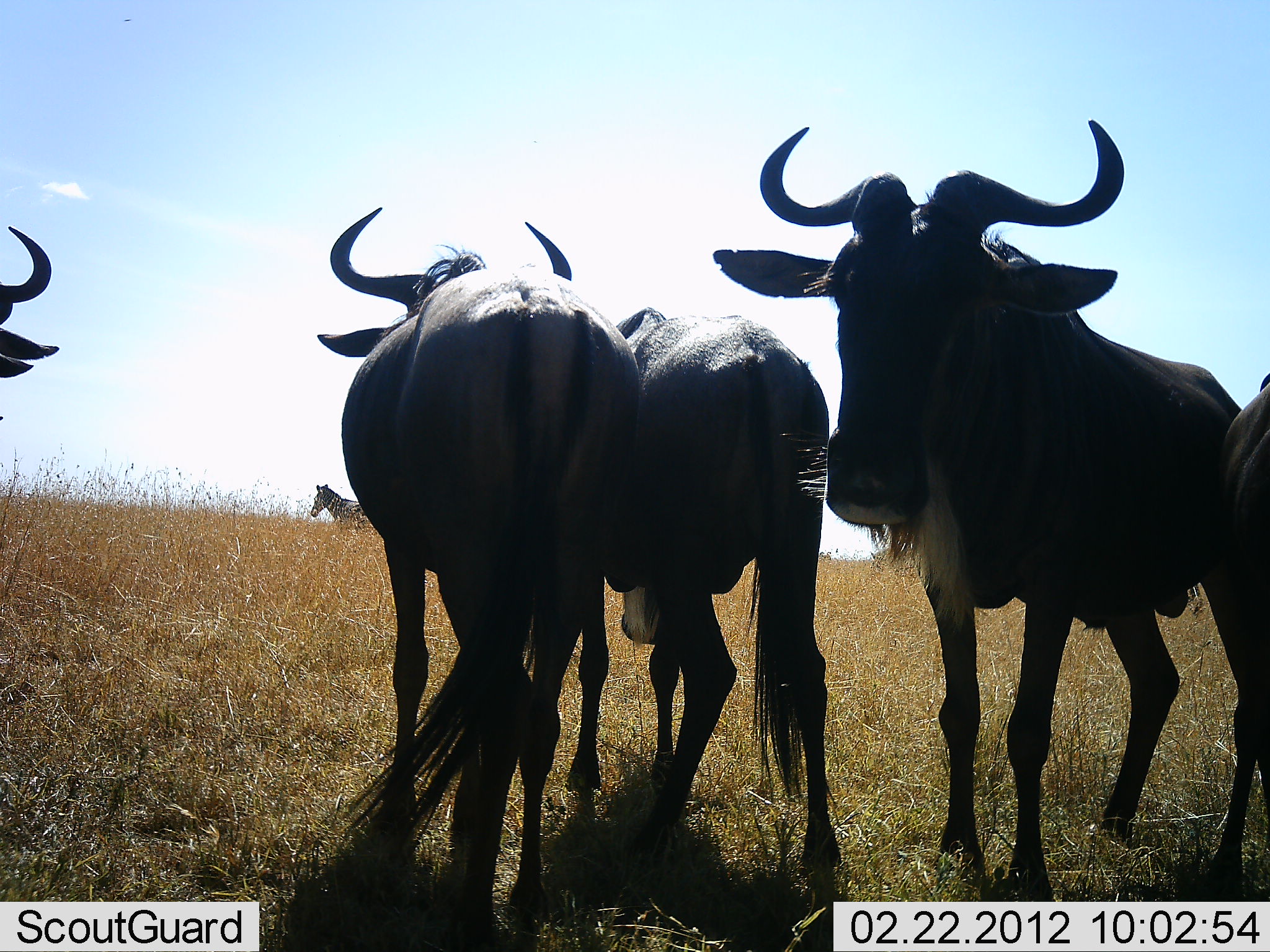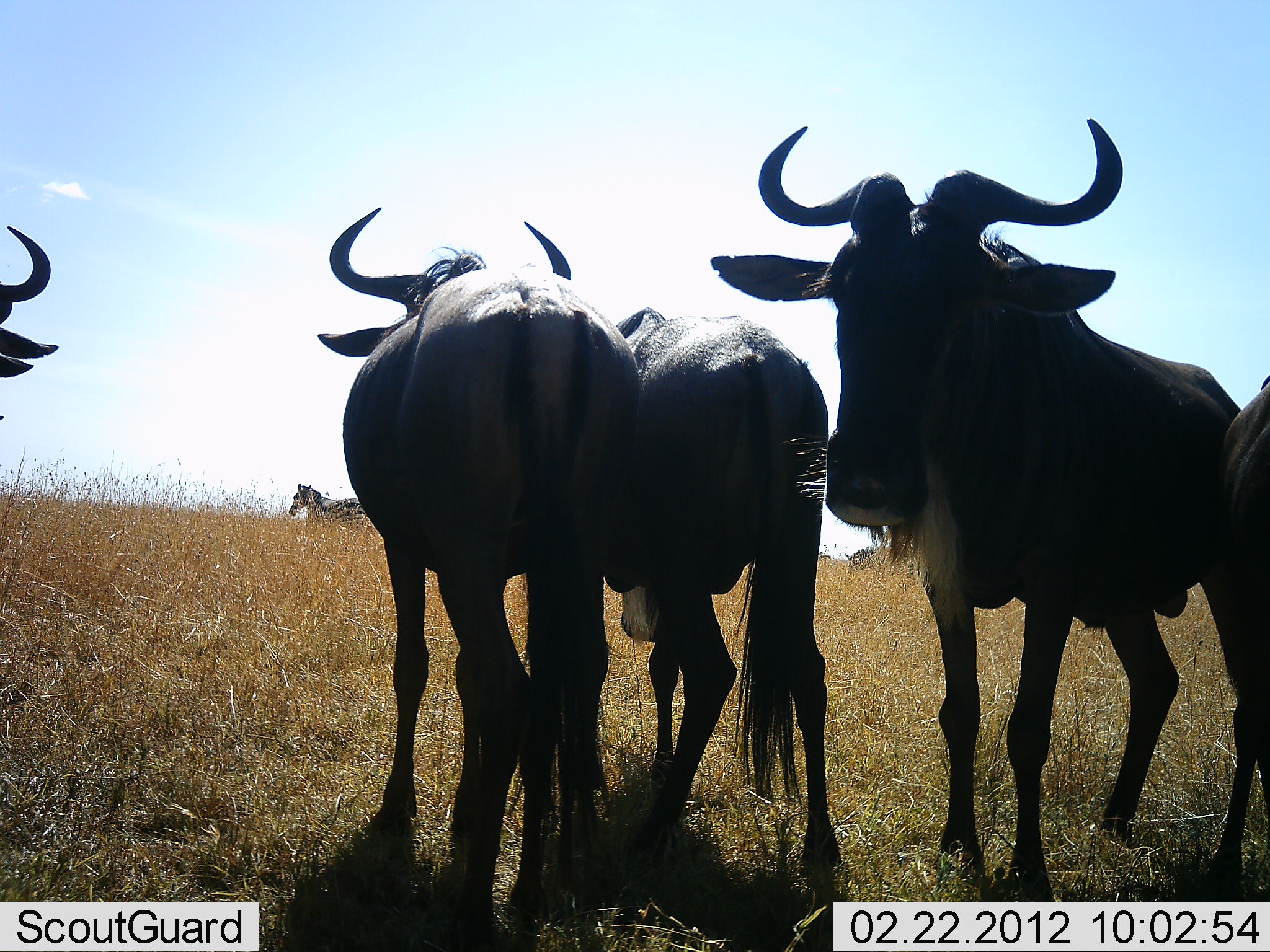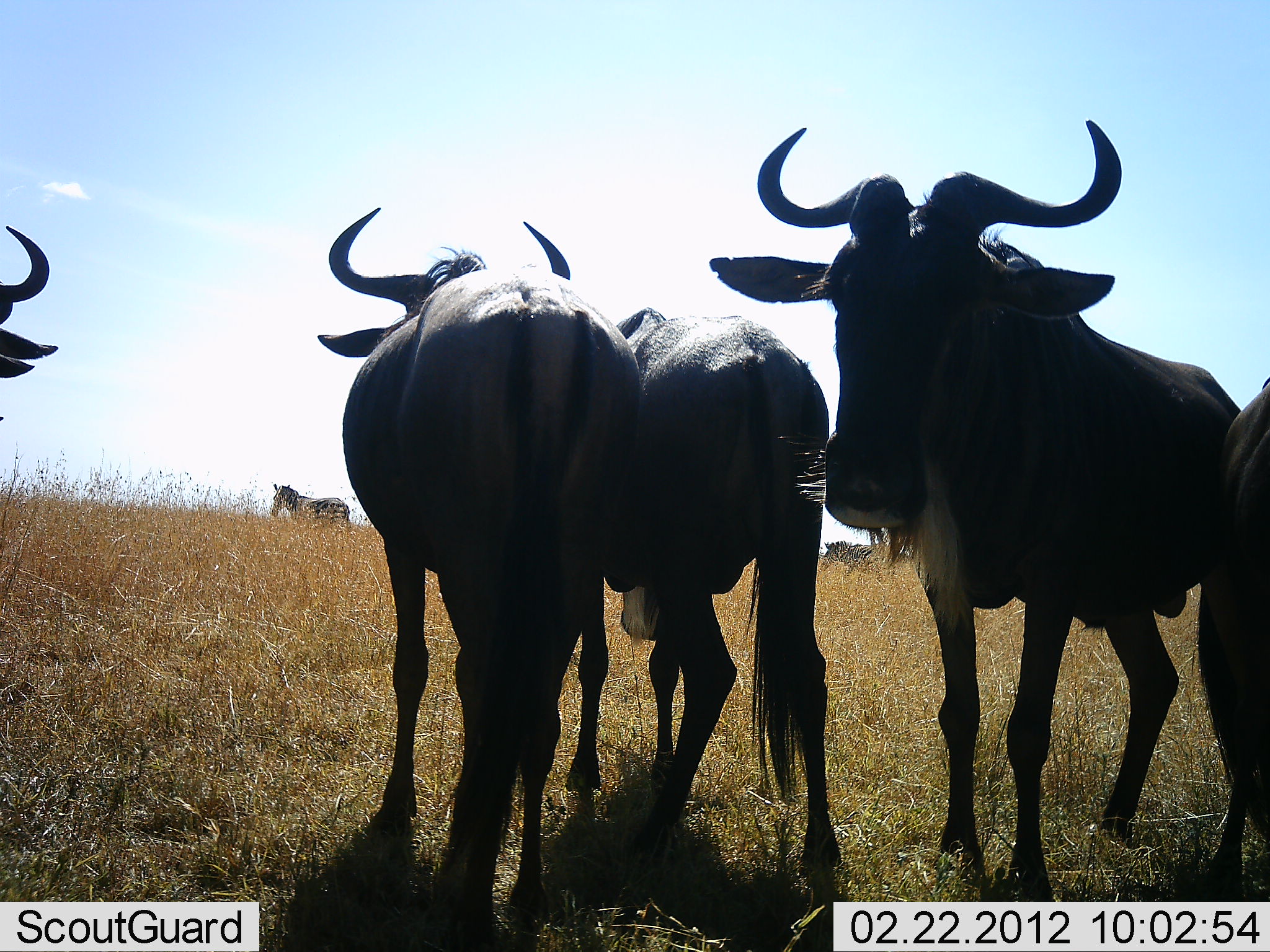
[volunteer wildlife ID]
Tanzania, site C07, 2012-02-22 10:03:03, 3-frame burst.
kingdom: Animalia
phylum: Chordata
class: Mammalia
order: Artiodactyla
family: Bovidae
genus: Connochaetes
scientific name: Connochaetes taurinus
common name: blue wildebeest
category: wildebeest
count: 5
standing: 100%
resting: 5%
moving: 5%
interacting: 0%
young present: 0%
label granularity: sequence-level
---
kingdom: Animalia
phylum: Chordata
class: Mammalia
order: Perissodactyla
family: Equidae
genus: Equus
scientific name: Equus quagga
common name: plains zebra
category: zebra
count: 2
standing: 6%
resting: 0%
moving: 94%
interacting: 0%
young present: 0%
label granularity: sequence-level